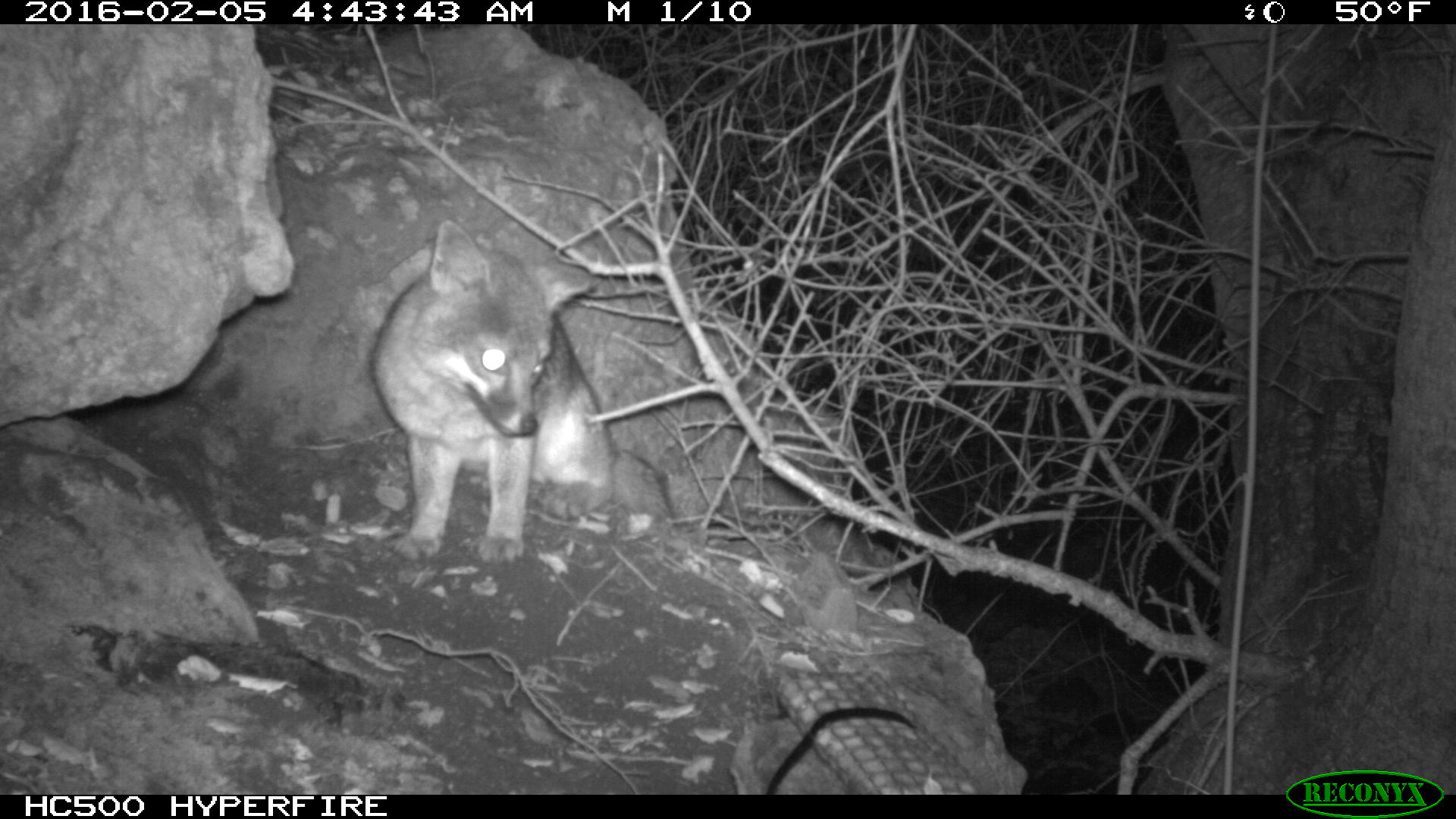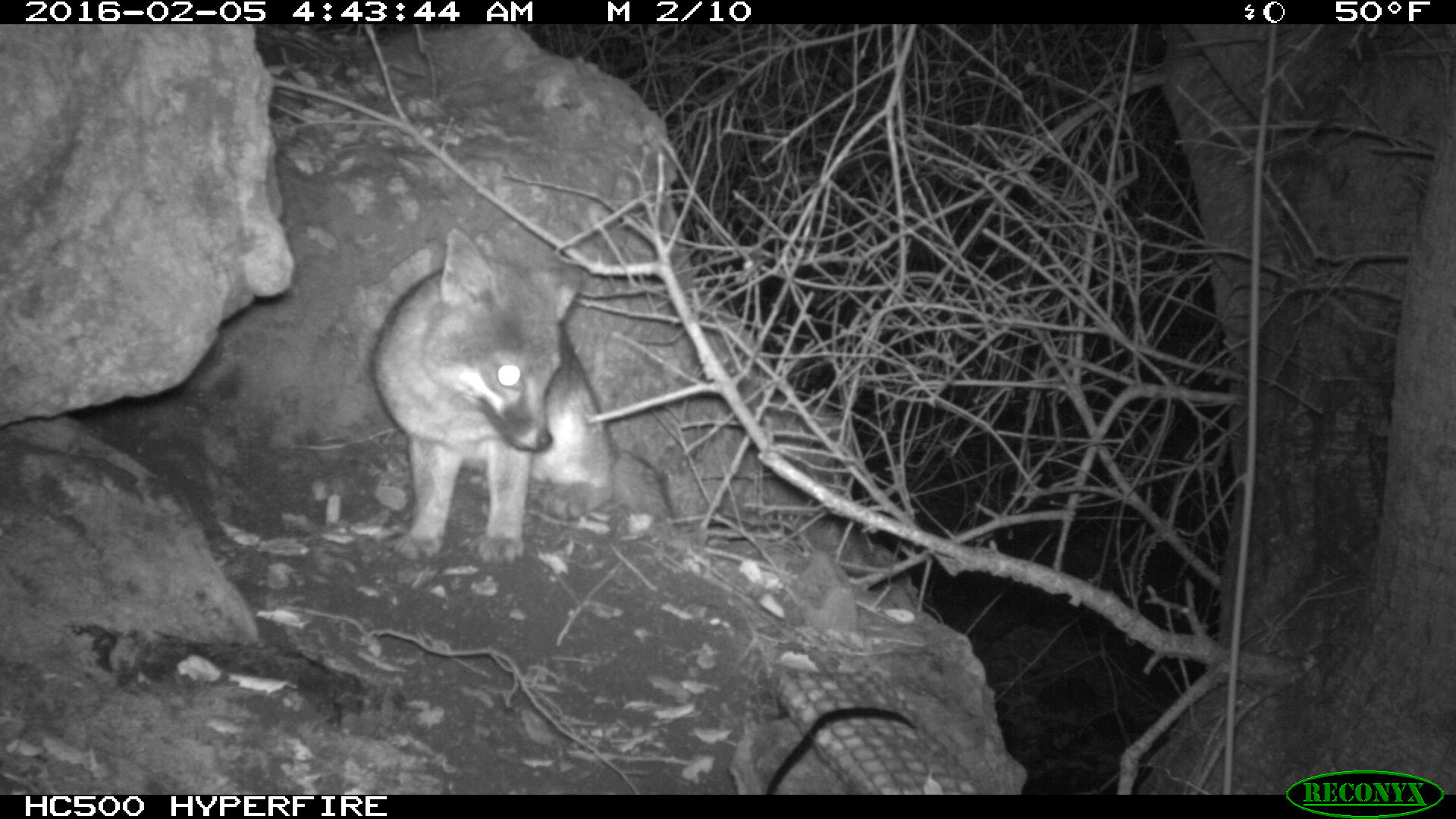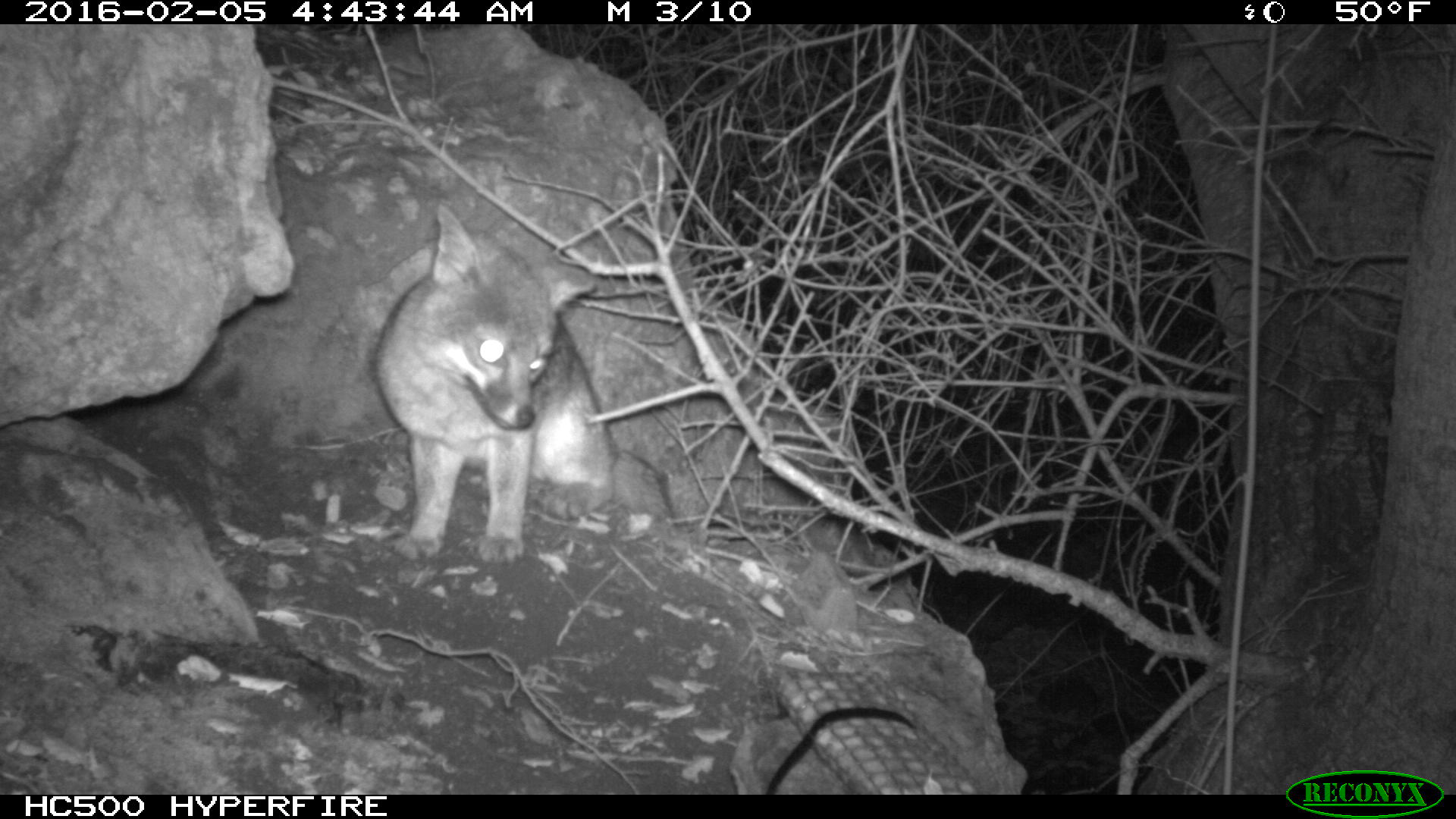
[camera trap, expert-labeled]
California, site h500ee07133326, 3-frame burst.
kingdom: Animalia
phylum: Chordata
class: Mammalia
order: Carnivora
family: Canidae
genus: Urocyon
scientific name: Urocyon littoralis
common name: island fox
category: fox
Fox (island fox) (Urocyon littoralis).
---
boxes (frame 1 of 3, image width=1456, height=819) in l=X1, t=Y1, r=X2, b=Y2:
fox: l=375, t=216, r=676, b=561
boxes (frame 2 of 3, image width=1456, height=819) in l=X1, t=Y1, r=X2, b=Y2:
fox: l=369, t=228, r=670, b=566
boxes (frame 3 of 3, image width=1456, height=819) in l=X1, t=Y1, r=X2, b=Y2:
fox: l=372, t=207, r=675, b=566